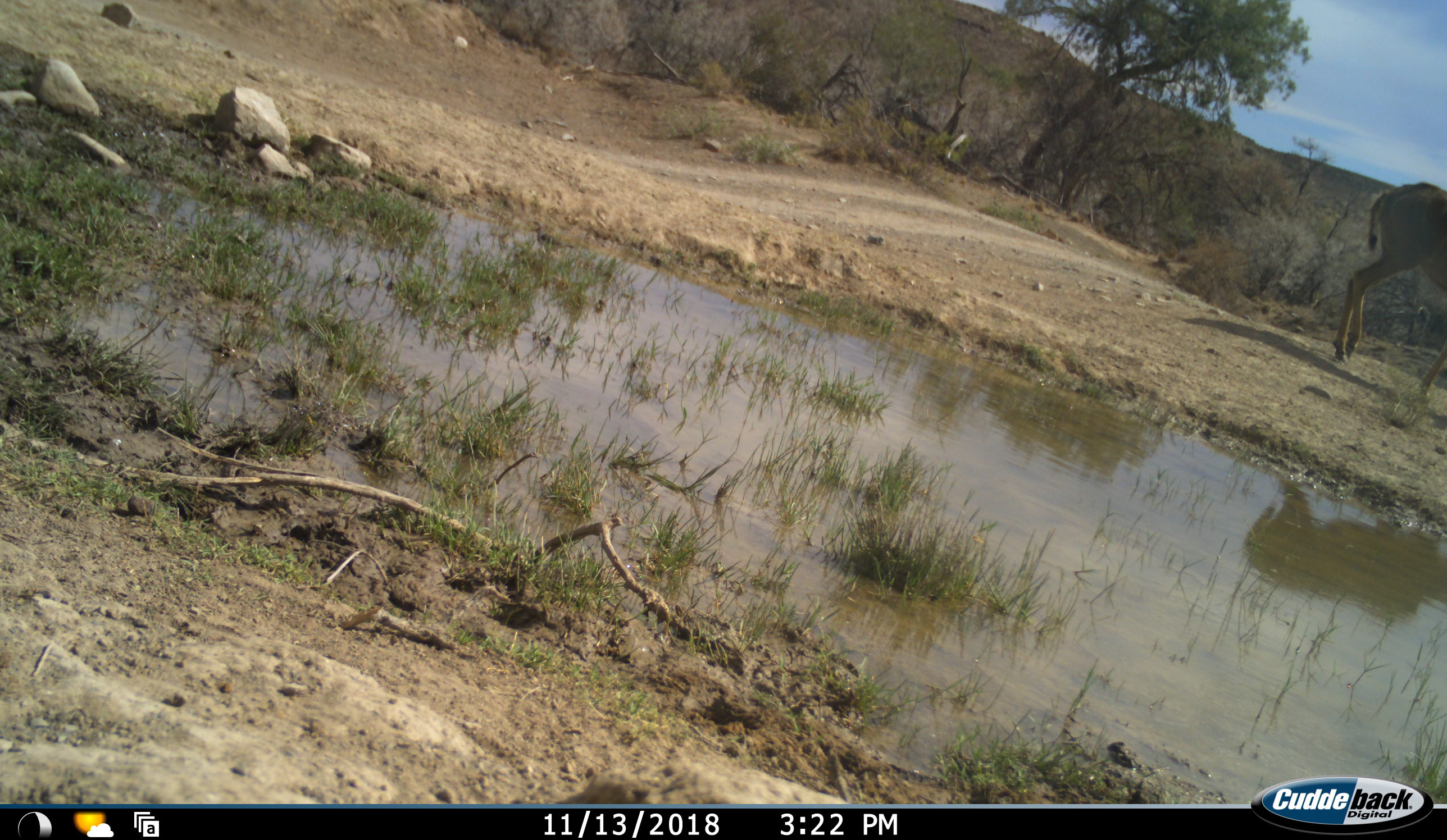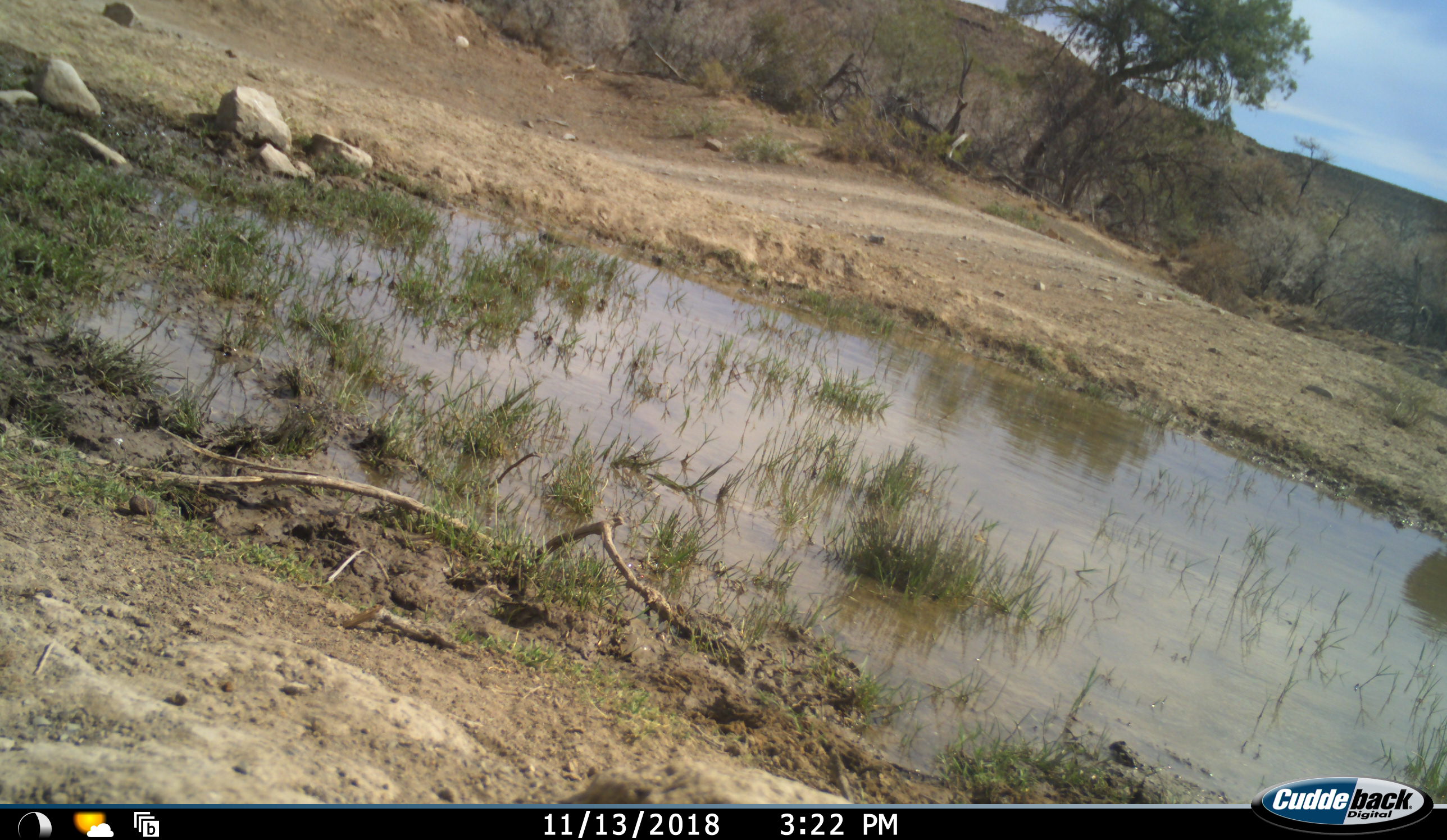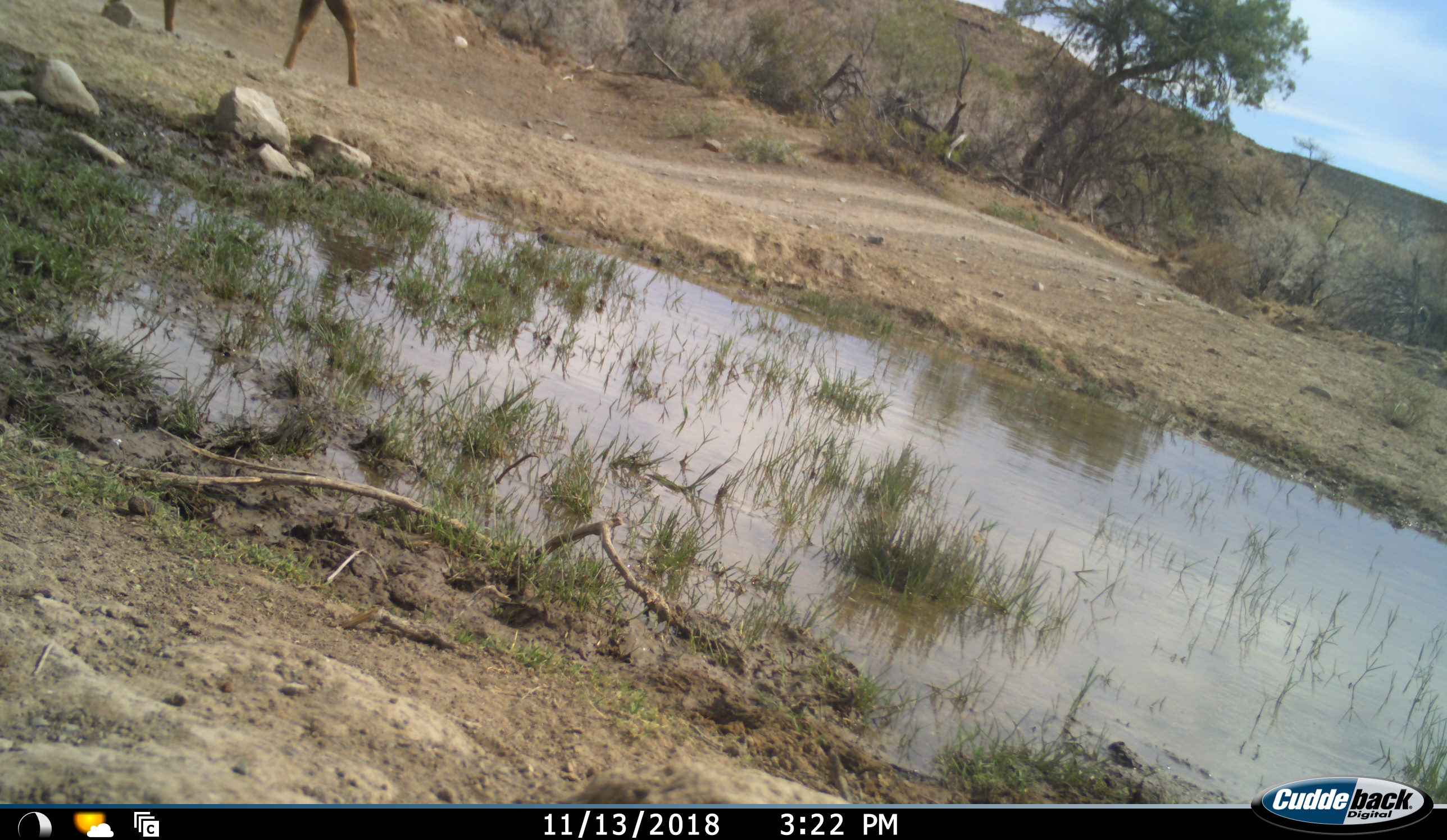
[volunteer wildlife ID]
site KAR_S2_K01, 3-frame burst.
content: unidentified animal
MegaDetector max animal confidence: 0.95